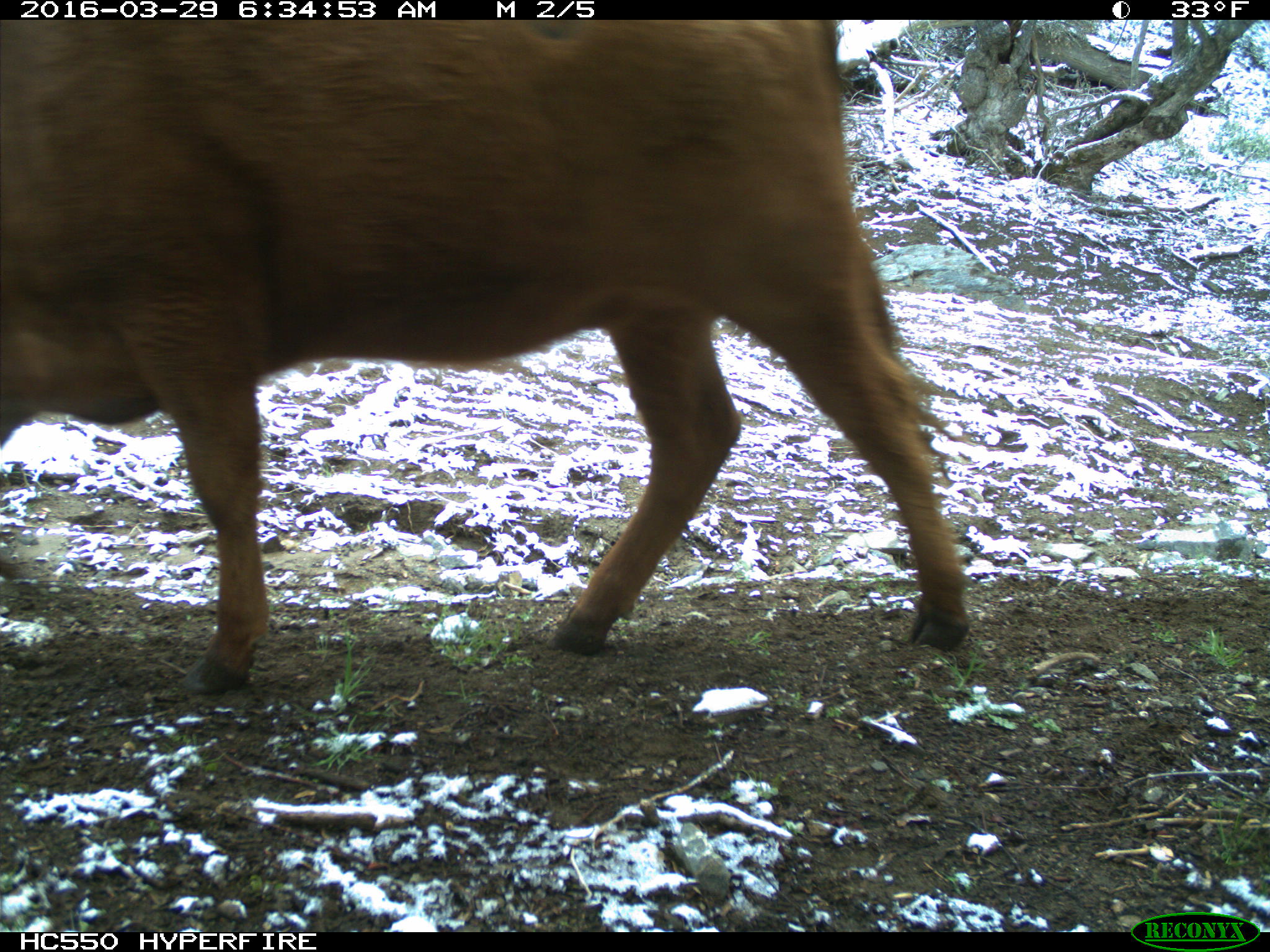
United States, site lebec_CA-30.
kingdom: Animalia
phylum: Chordata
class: Mammalia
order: Artiodactyla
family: Bovidae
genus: Bos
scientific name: Bos taurus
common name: domestic cow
Bos taurus (domestic cow).